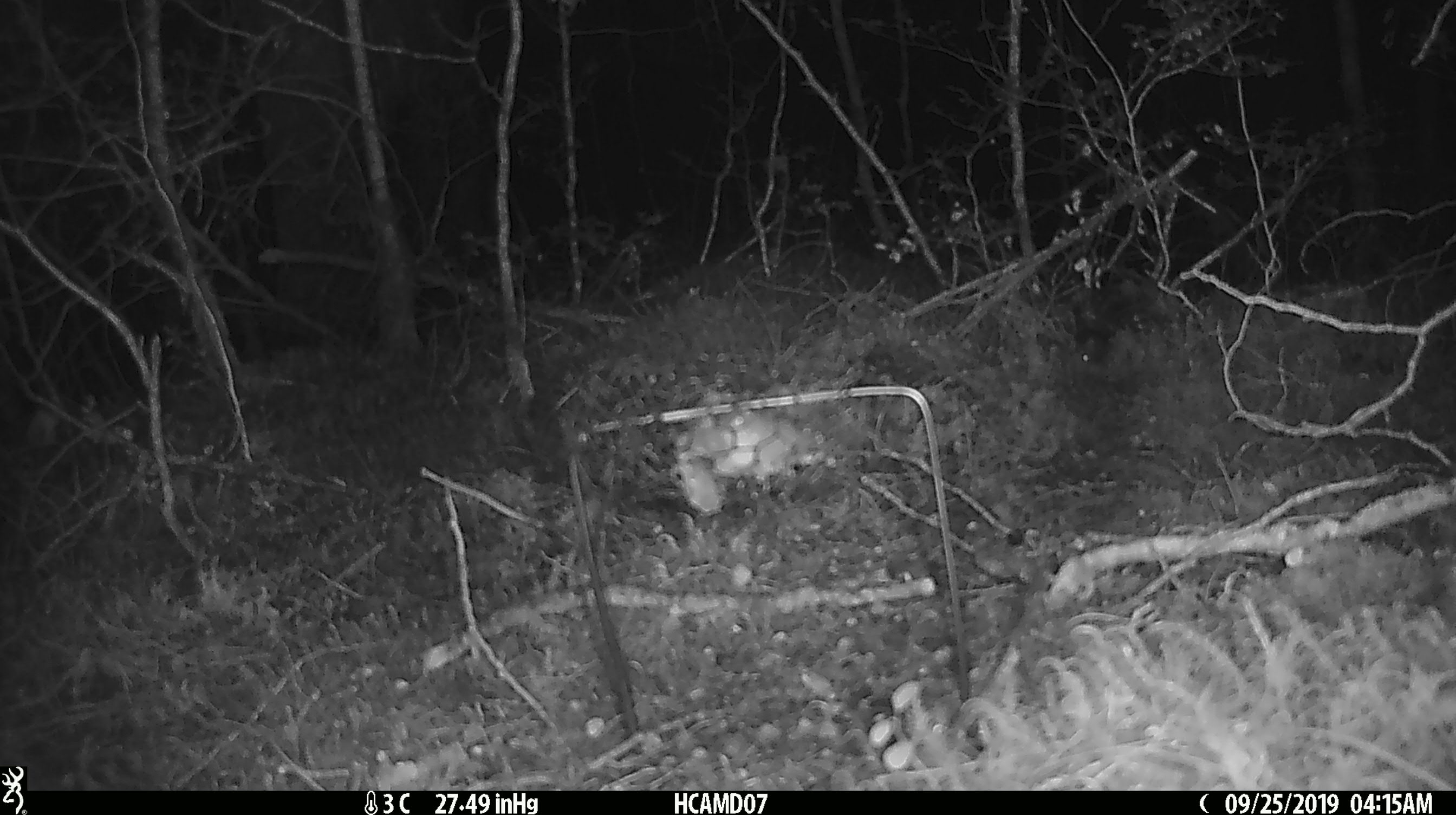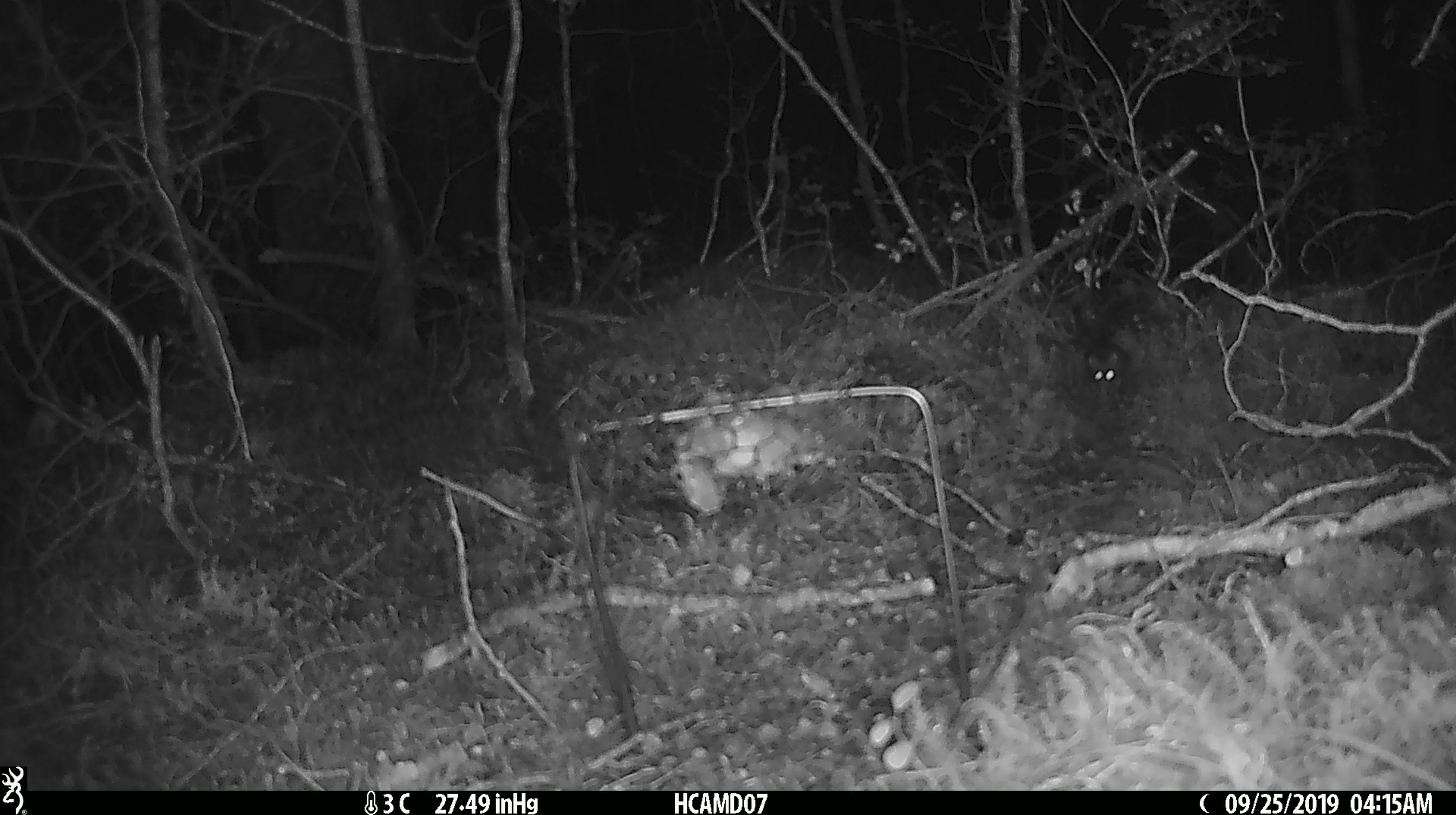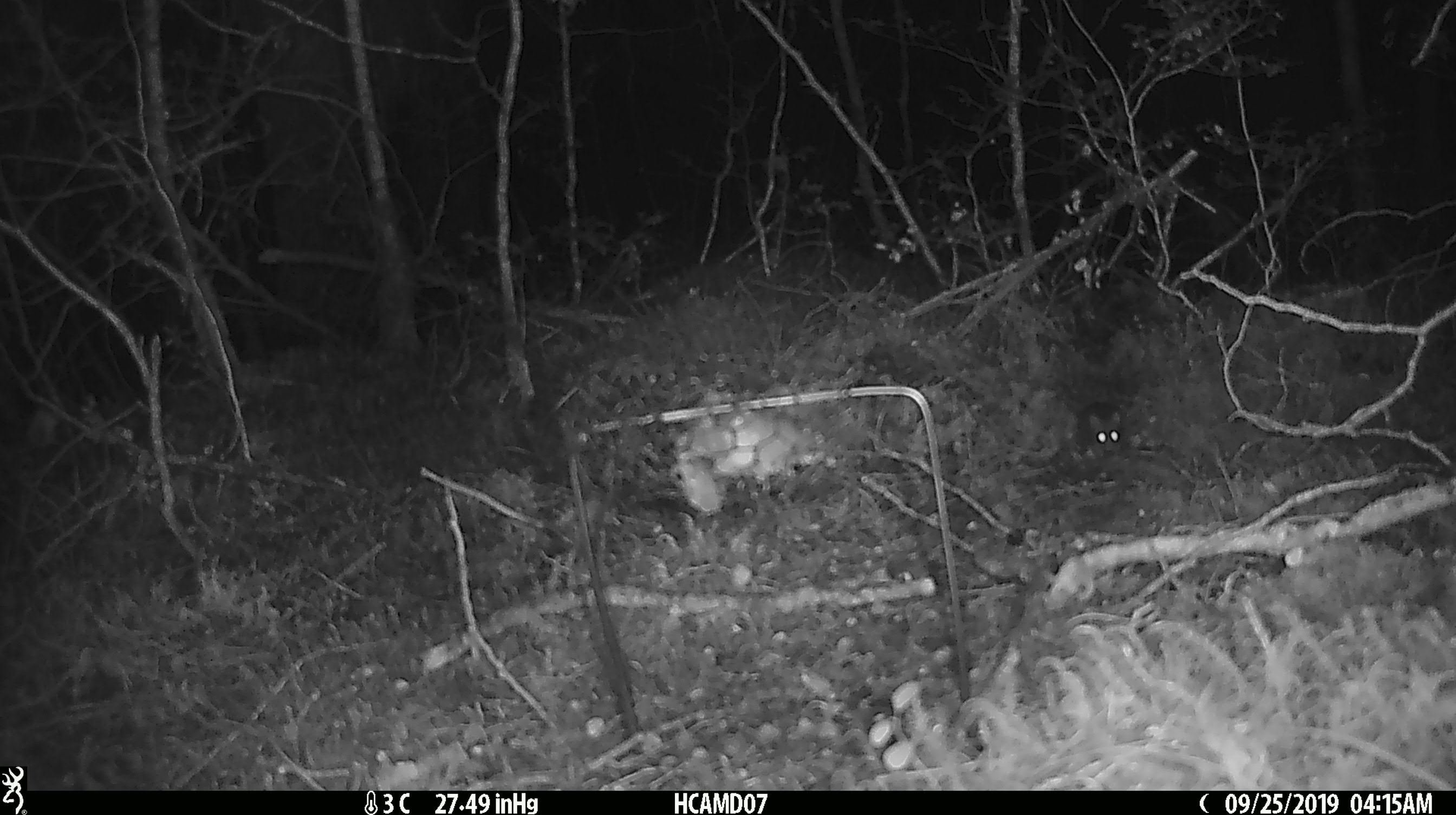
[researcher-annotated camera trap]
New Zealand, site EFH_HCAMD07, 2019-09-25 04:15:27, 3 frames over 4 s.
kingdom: Animalia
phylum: Chordata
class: Mammalia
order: Rodentia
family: Muridae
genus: Mus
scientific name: Mus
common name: mouse